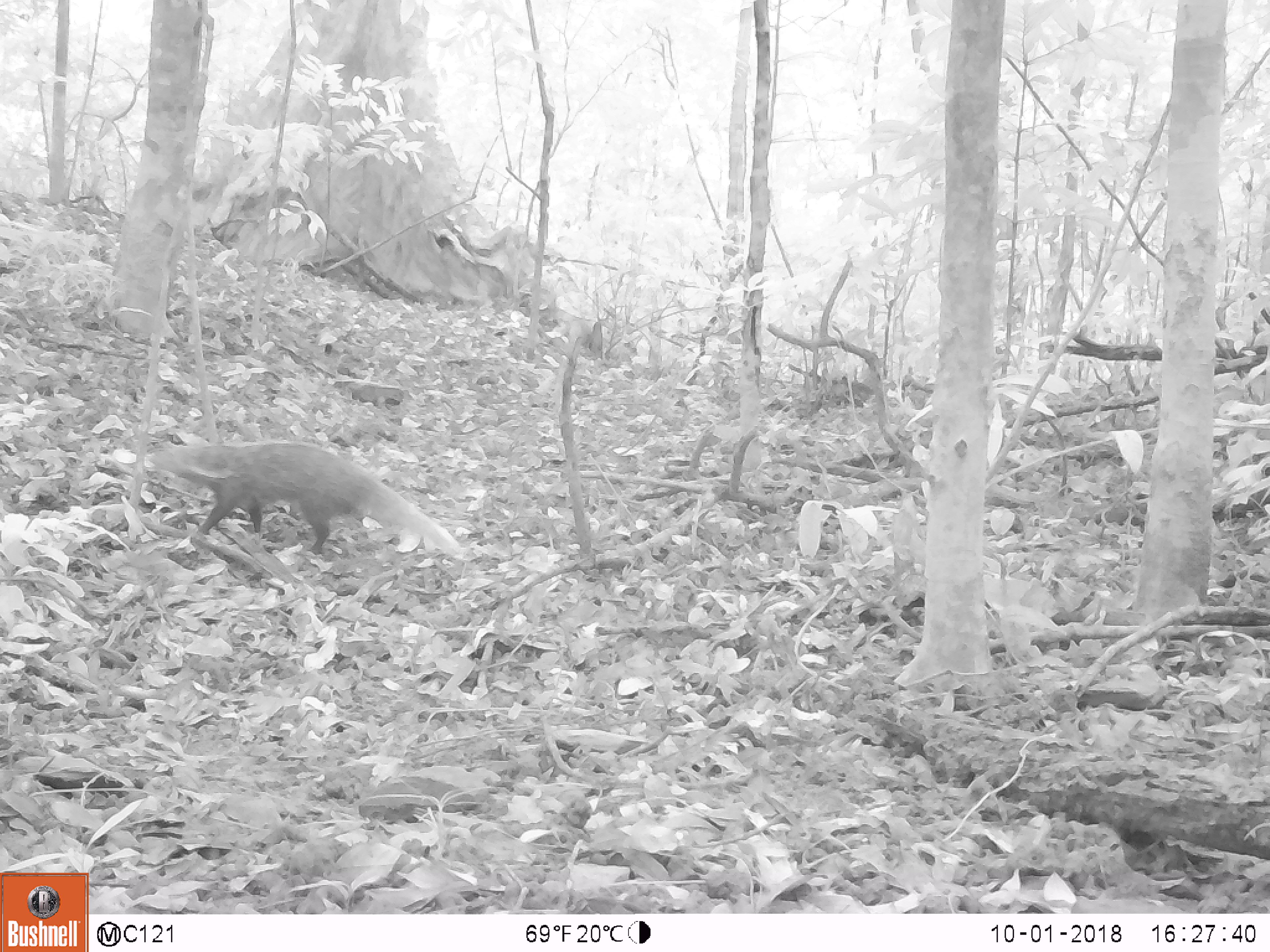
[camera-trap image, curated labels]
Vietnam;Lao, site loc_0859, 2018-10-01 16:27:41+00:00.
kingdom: Animalia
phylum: Chordata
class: Mammalia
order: Carnivora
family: Herpestidae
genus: Urva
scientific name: Urva urva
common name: crab-eating mongoose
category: crab eating mongoose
Crab eating mongoose (crab-eating mongoose) (Urva urva). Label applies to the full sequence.